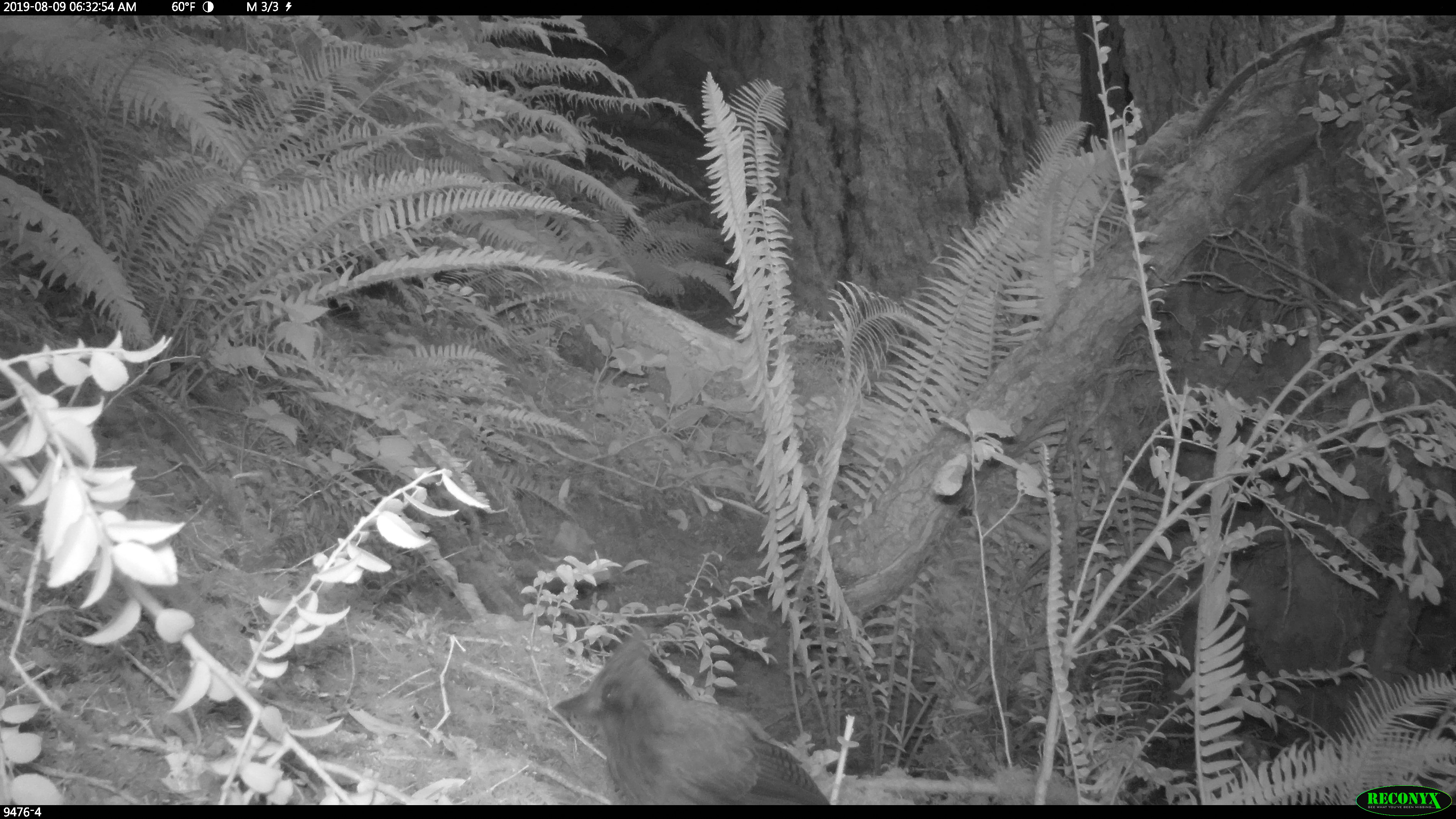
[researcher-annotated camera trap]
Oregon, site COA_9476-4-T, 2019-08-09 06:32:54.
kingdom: Animalia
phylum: Chordata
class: Aves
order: Passeriformes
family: Corvidae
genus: Cyanocitta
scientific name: Cyanocitta stelleri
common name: steller's jay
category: stellers jay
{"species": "stellers jay (steller's jay) (Cyanocitta stelleri)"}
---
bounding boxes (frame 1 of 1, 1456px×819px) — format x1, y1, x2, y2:
stellers jay: 550, 629, 828, 802